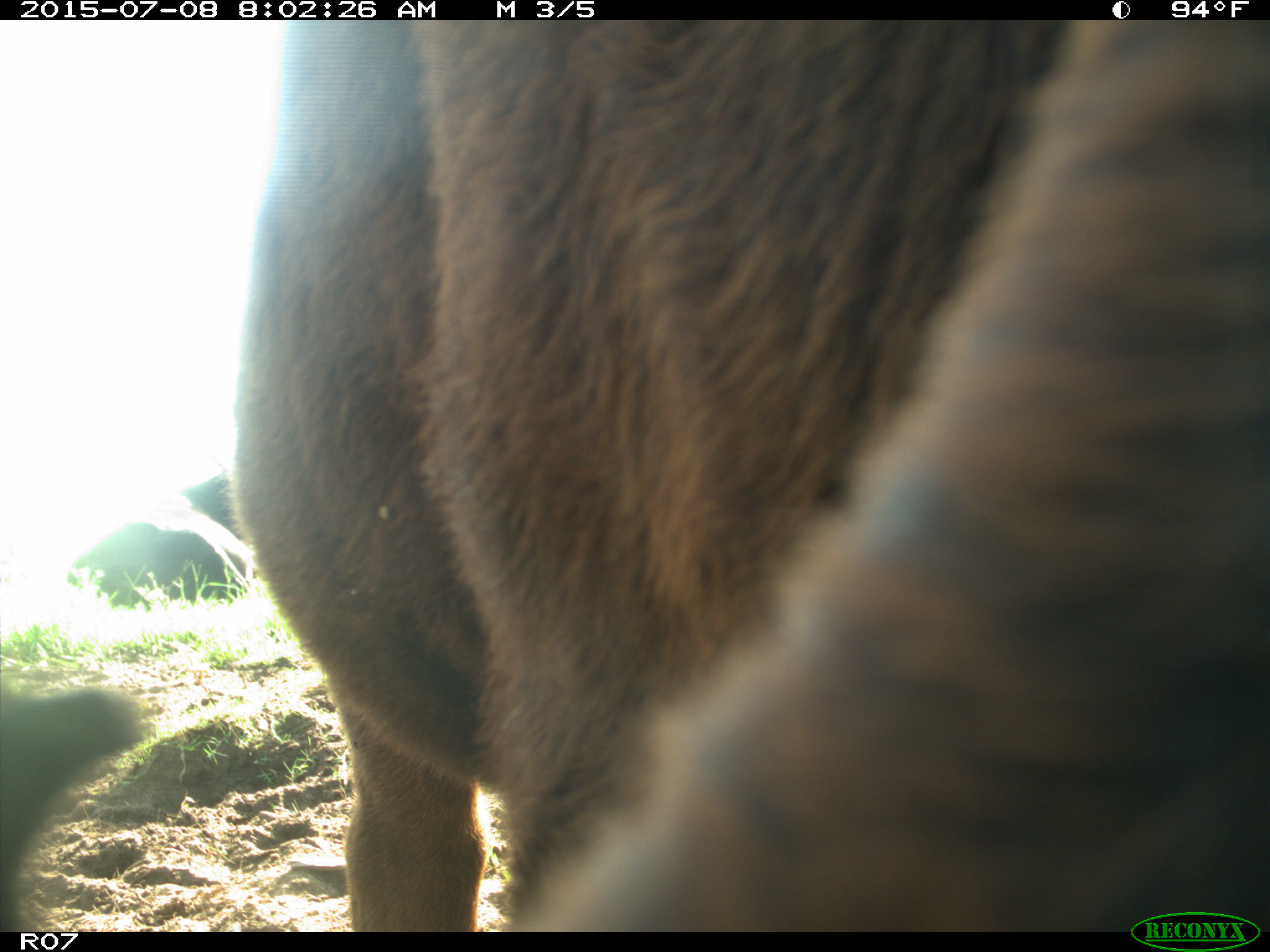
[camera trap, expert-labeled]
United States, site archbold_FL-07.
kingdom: Animalia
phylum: Chordata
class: Mammalia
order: Artiodactyla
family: Bovidae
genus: Bos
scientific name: Bos taurus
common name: domestic cow